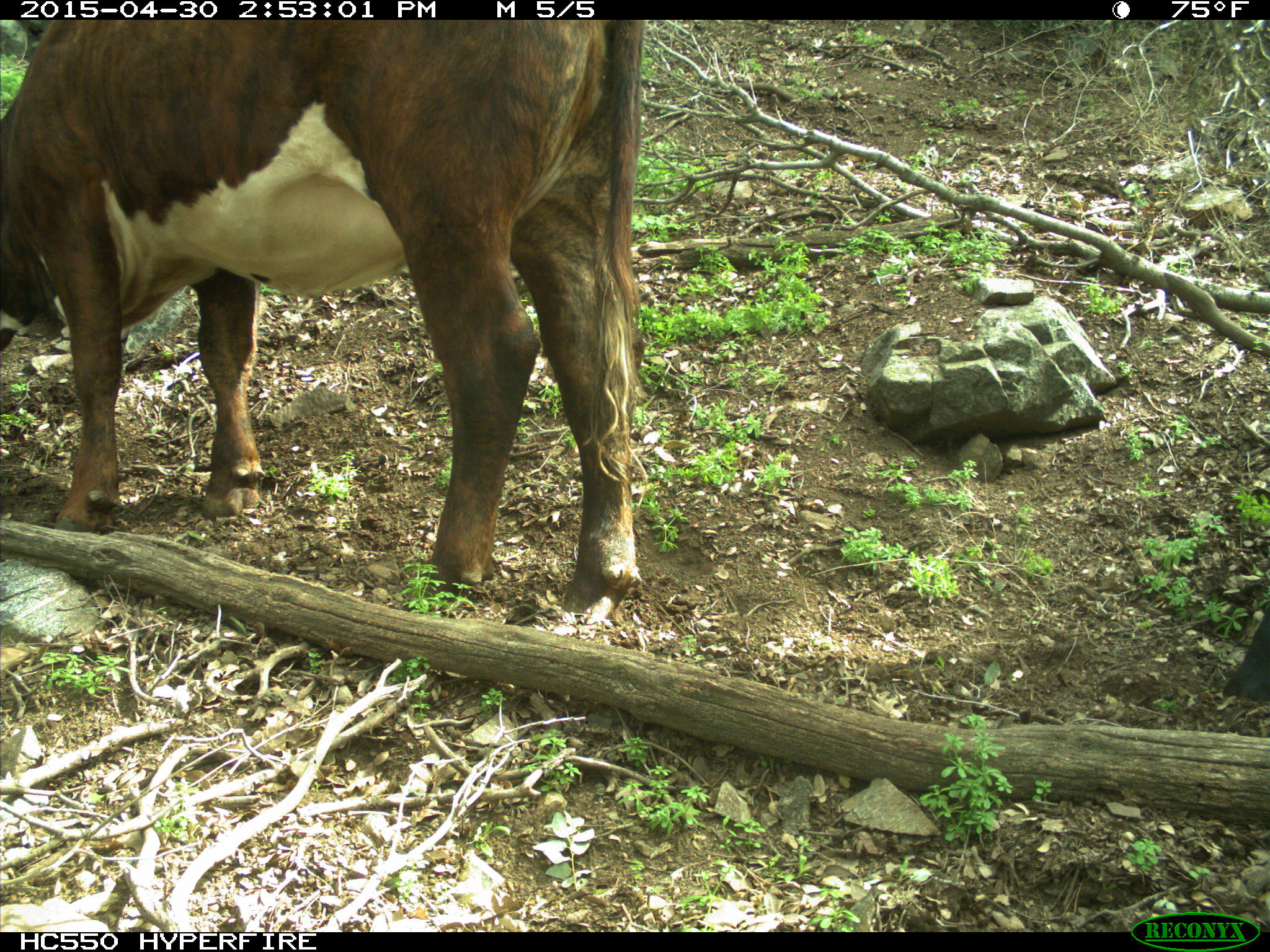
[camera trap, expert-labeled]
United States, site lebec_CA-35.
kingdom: Animalia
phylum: Chordata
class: Mammalia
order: Artiodactyla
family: Bovidae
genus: Bos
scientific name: Bos taurus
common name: domestic cow